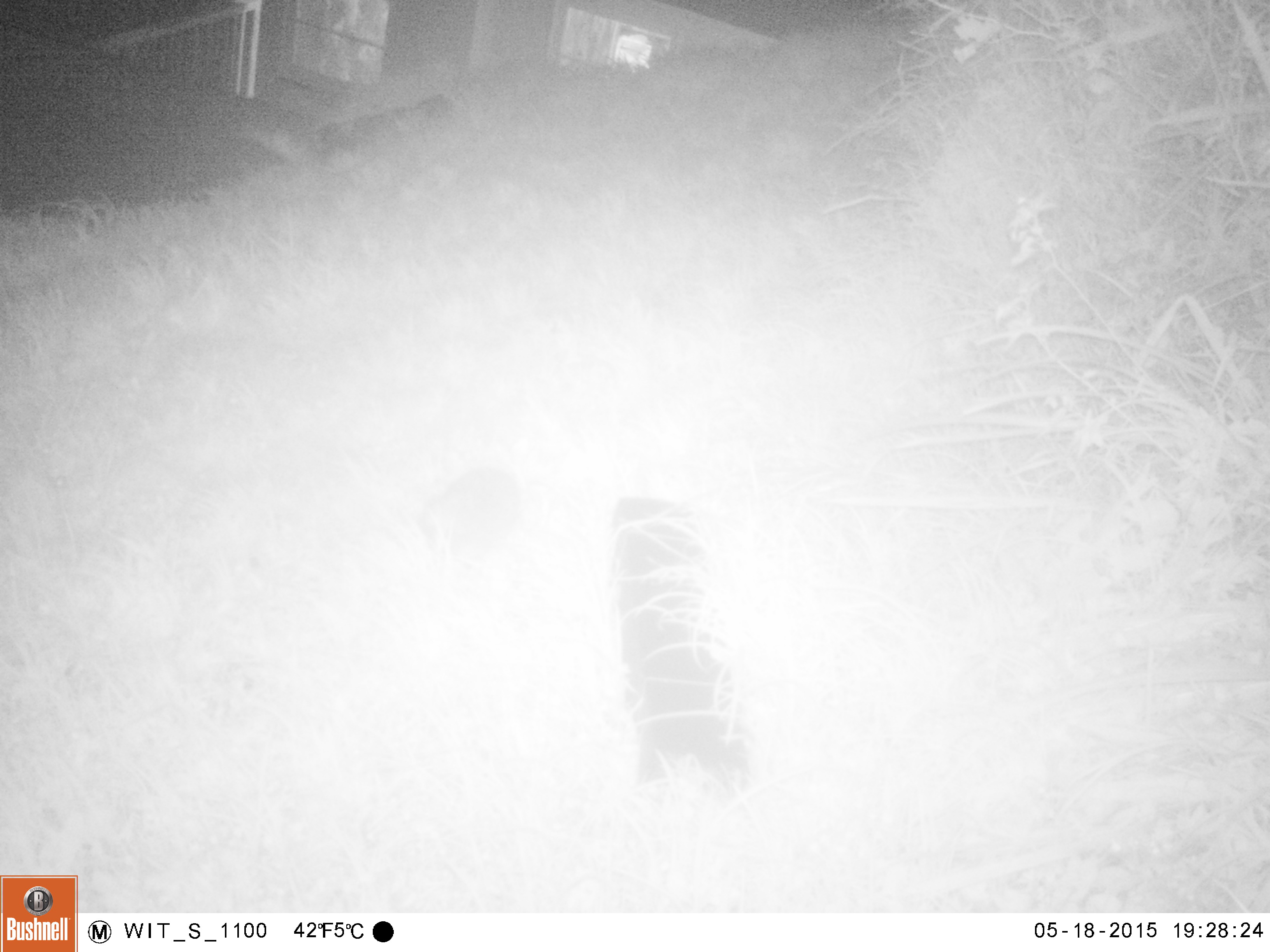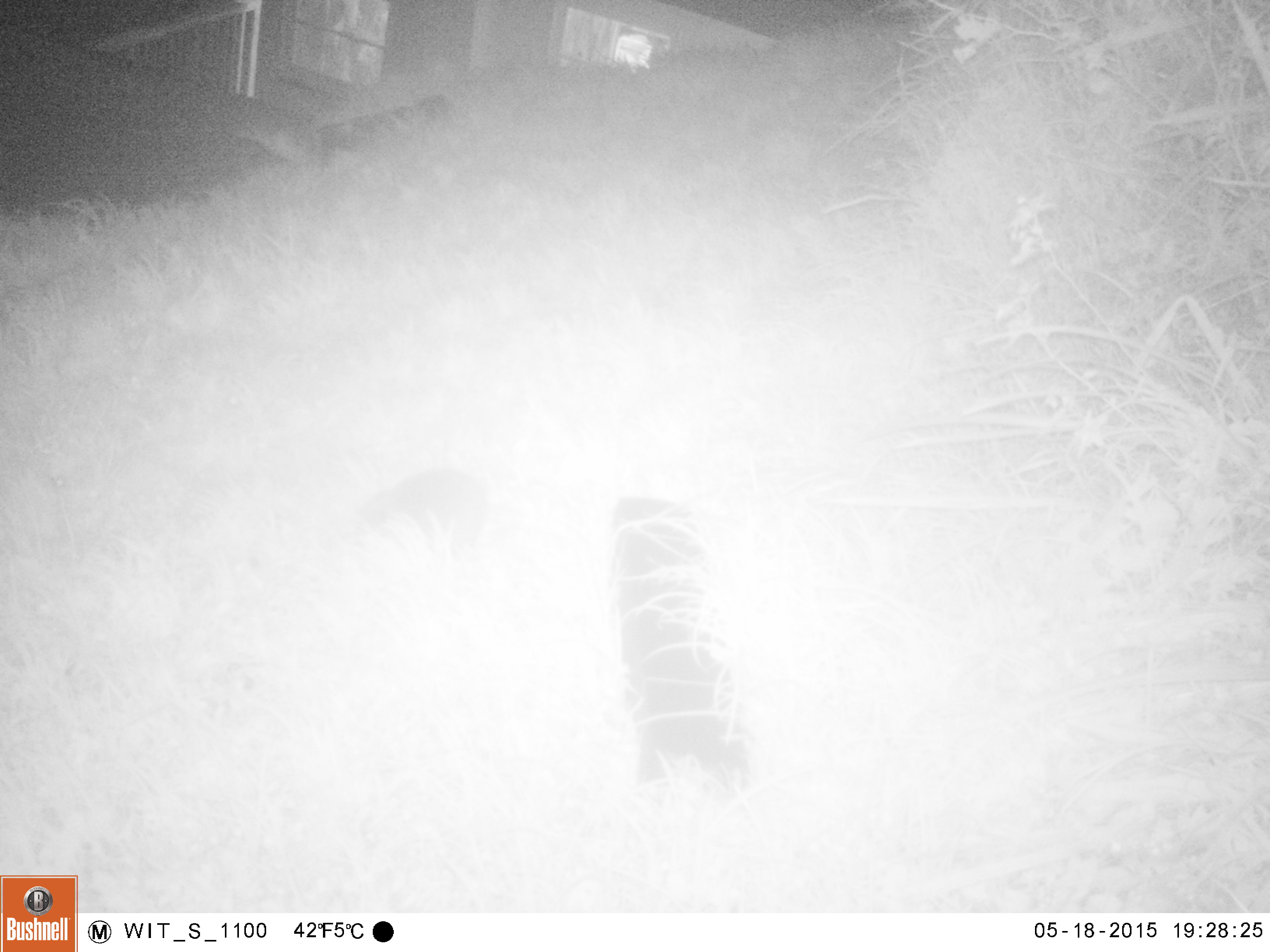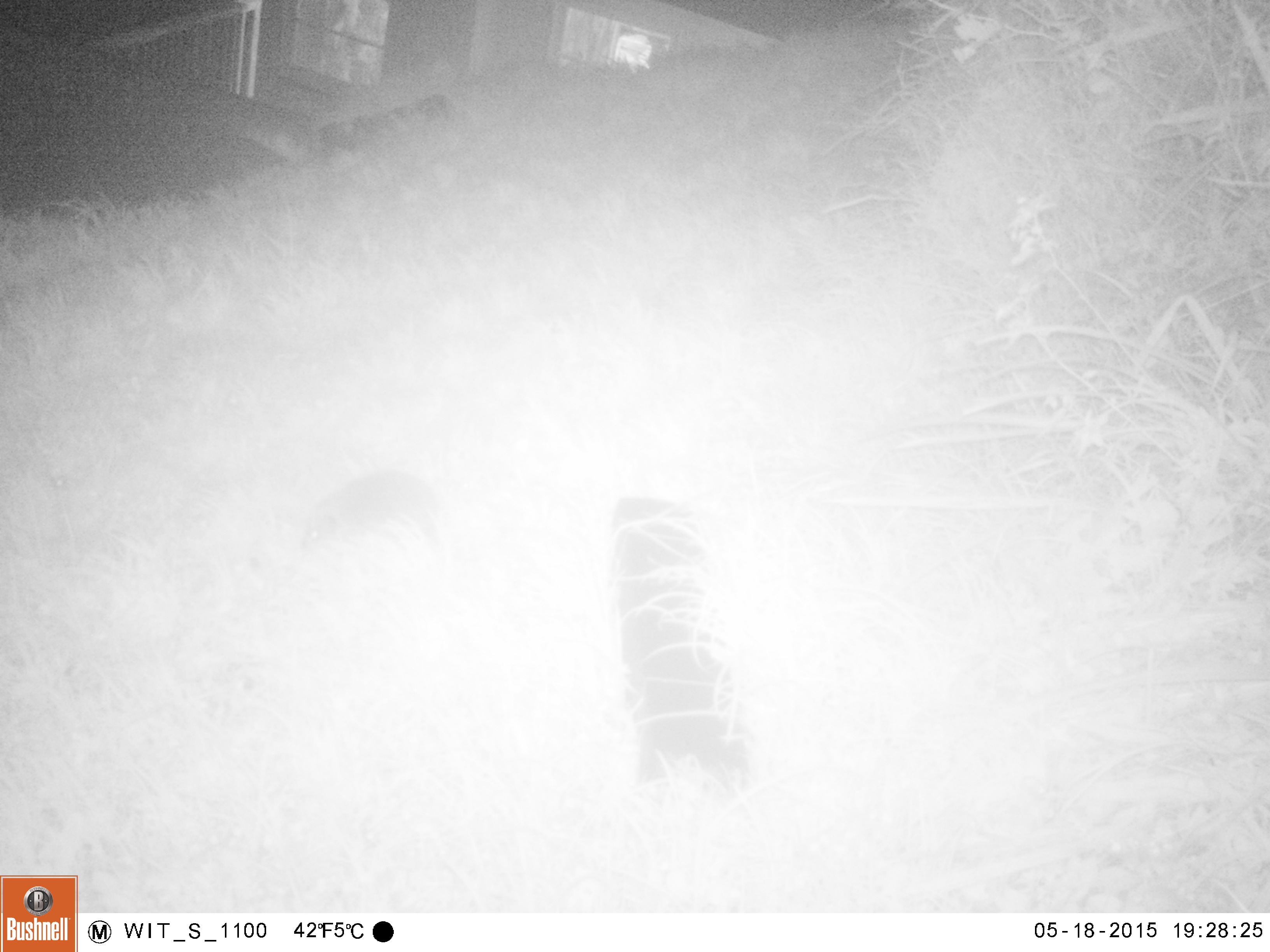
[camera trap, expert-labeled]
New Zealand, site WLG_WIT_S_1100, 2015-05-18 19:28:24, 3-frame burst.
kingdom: Animalia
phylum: Chordata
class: Mammalia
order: Eulipotyphla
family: Erinaceidae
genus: Erinaceus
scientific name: Erinaceus europaeus europaeus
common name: european hedgehog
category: hedgehog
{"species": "hedgehog (european hedgehog) (Erinaceus europaeus europaeus)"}